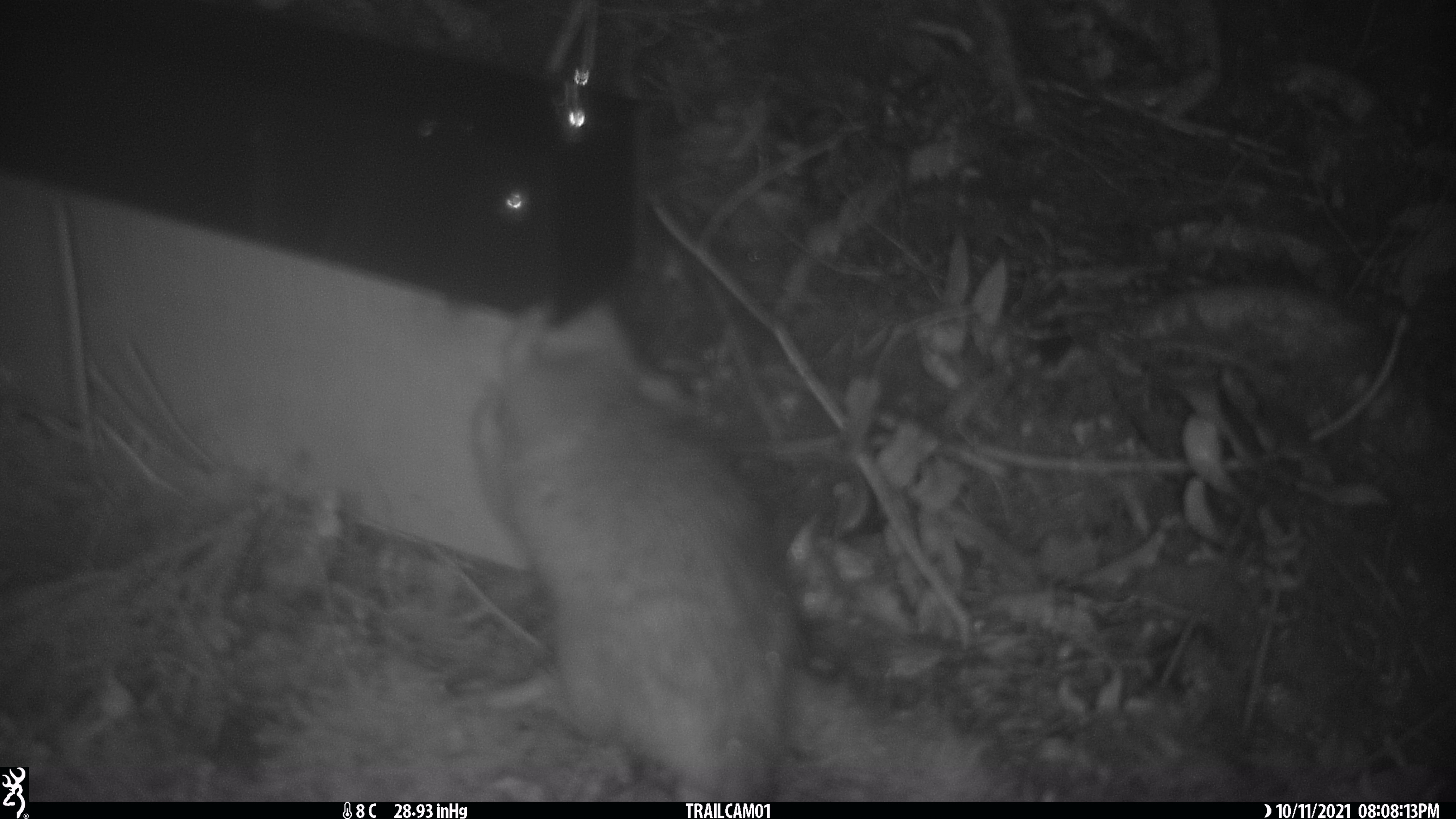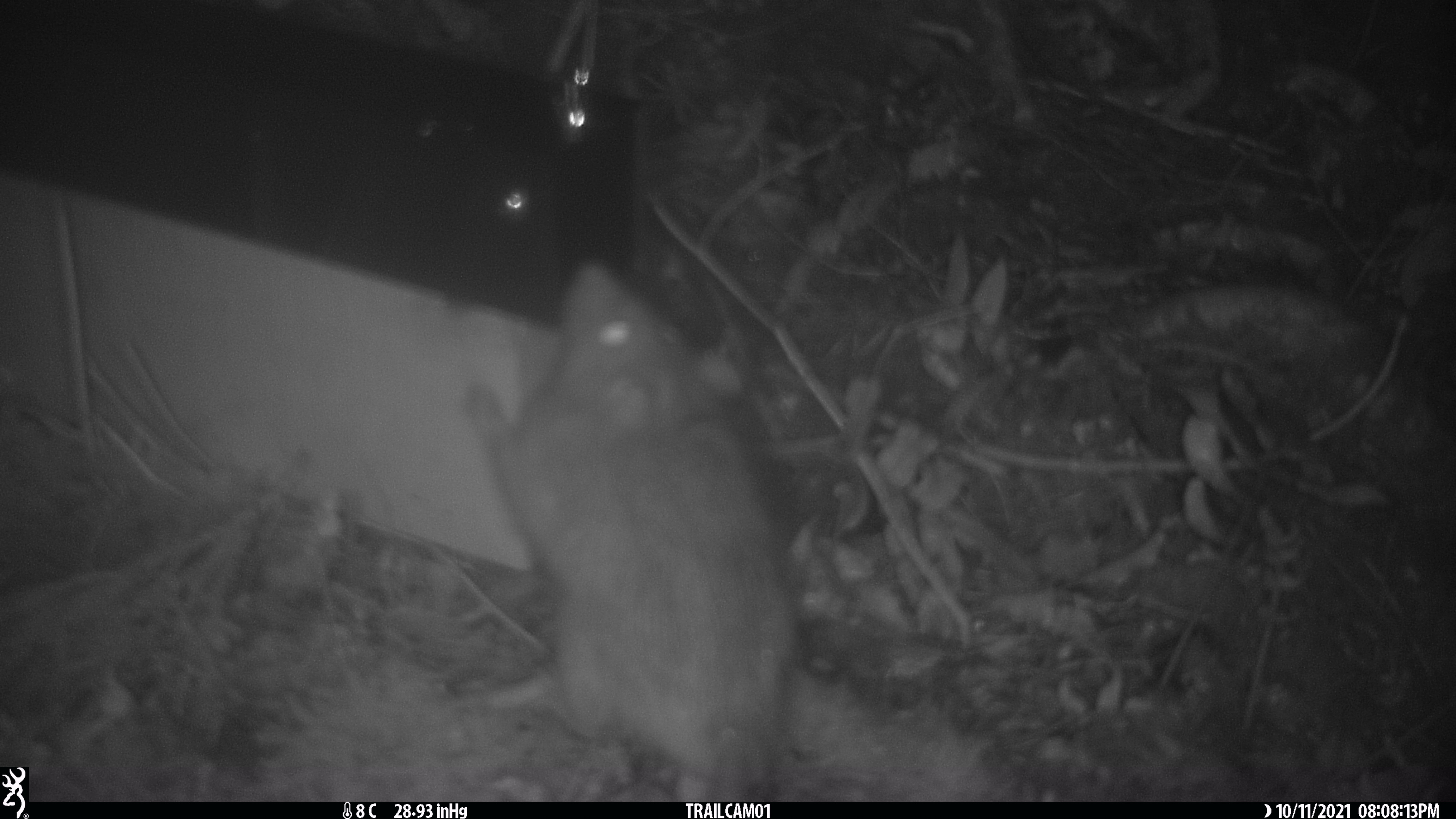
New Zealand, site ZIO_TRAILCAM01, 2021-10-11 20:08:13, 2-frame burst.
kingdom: Animalia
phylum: Chordata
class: Mammalia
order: Rodentia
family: Muridae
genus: Rattus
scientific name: Rattus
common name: rat